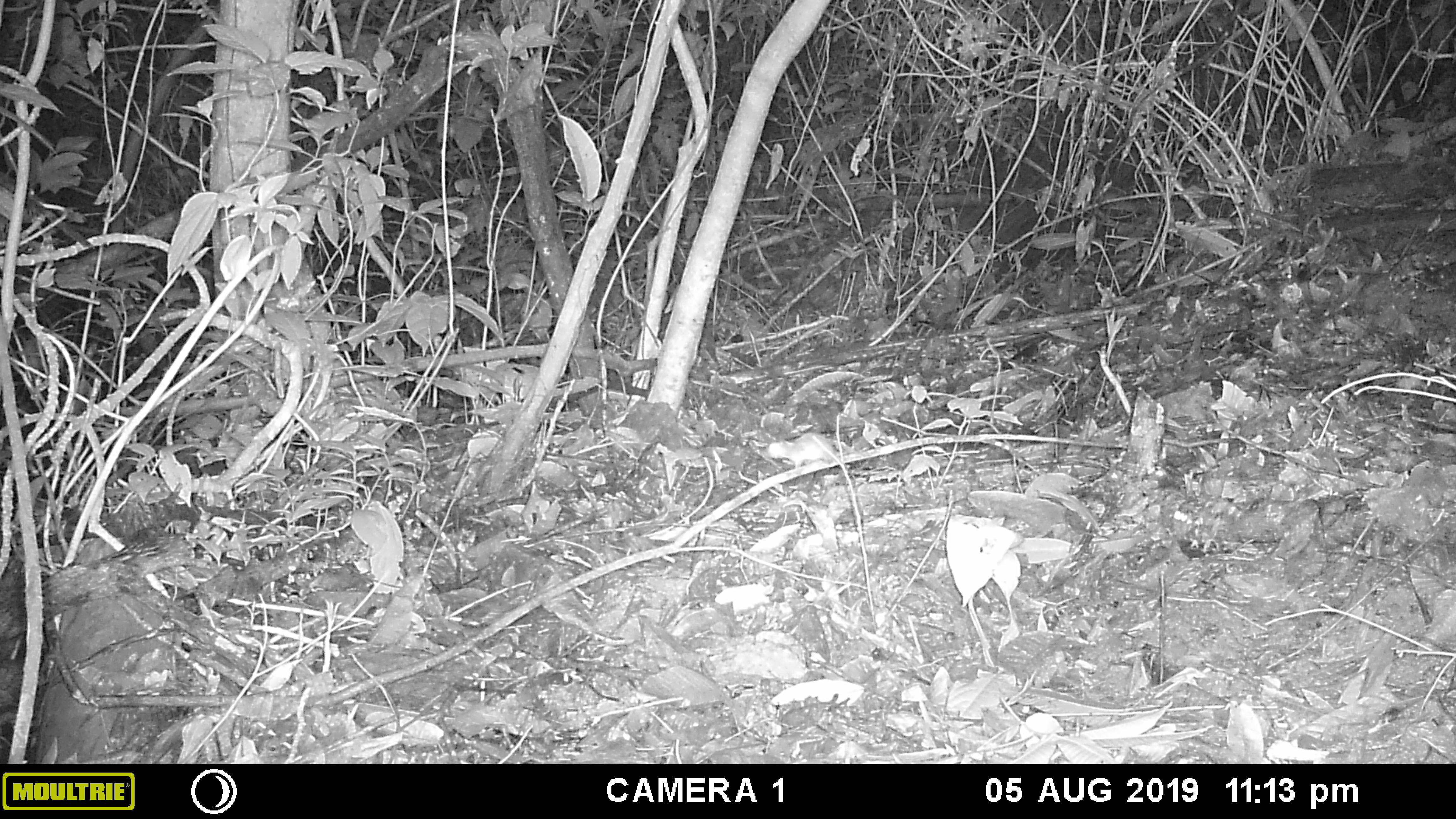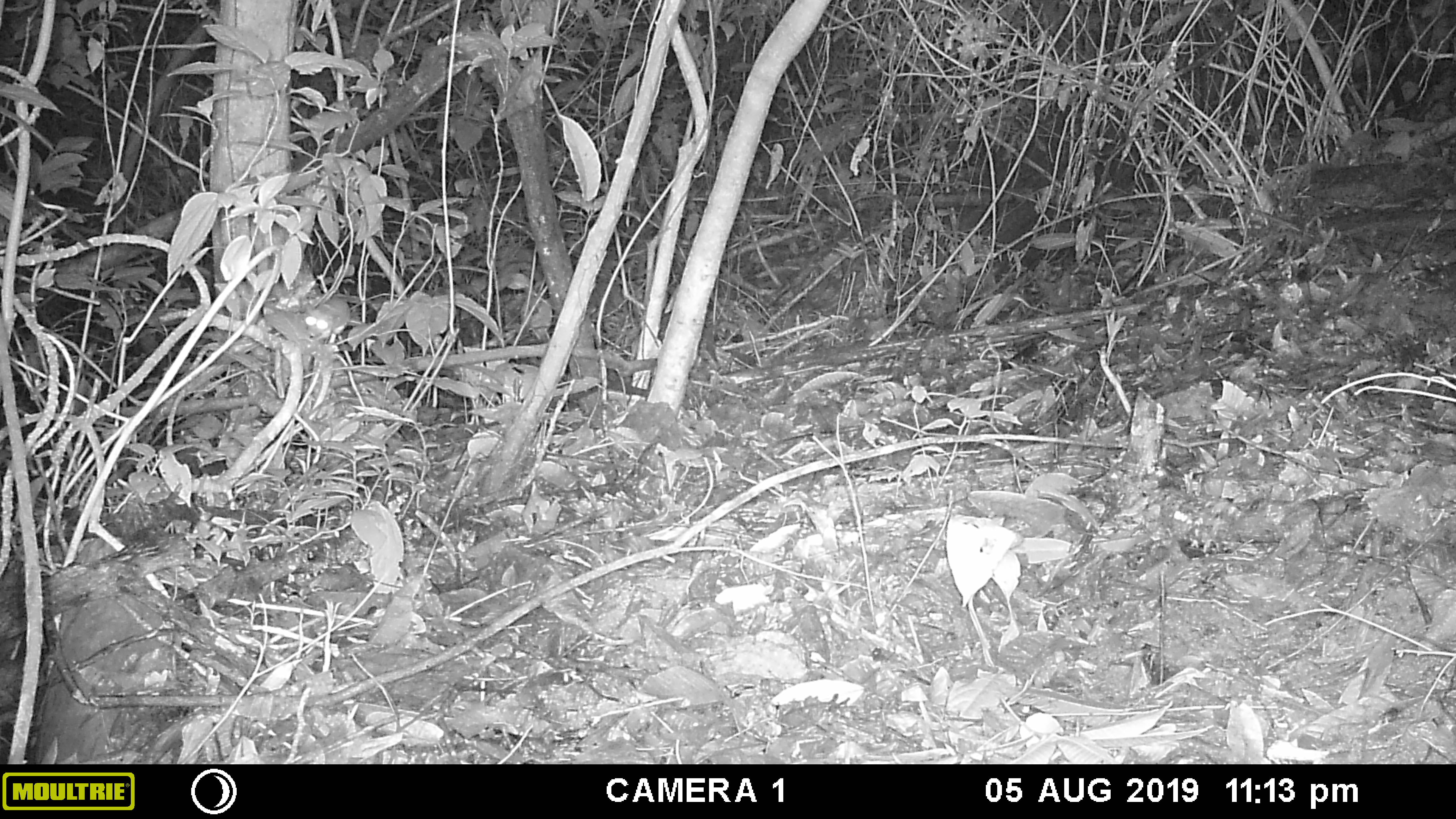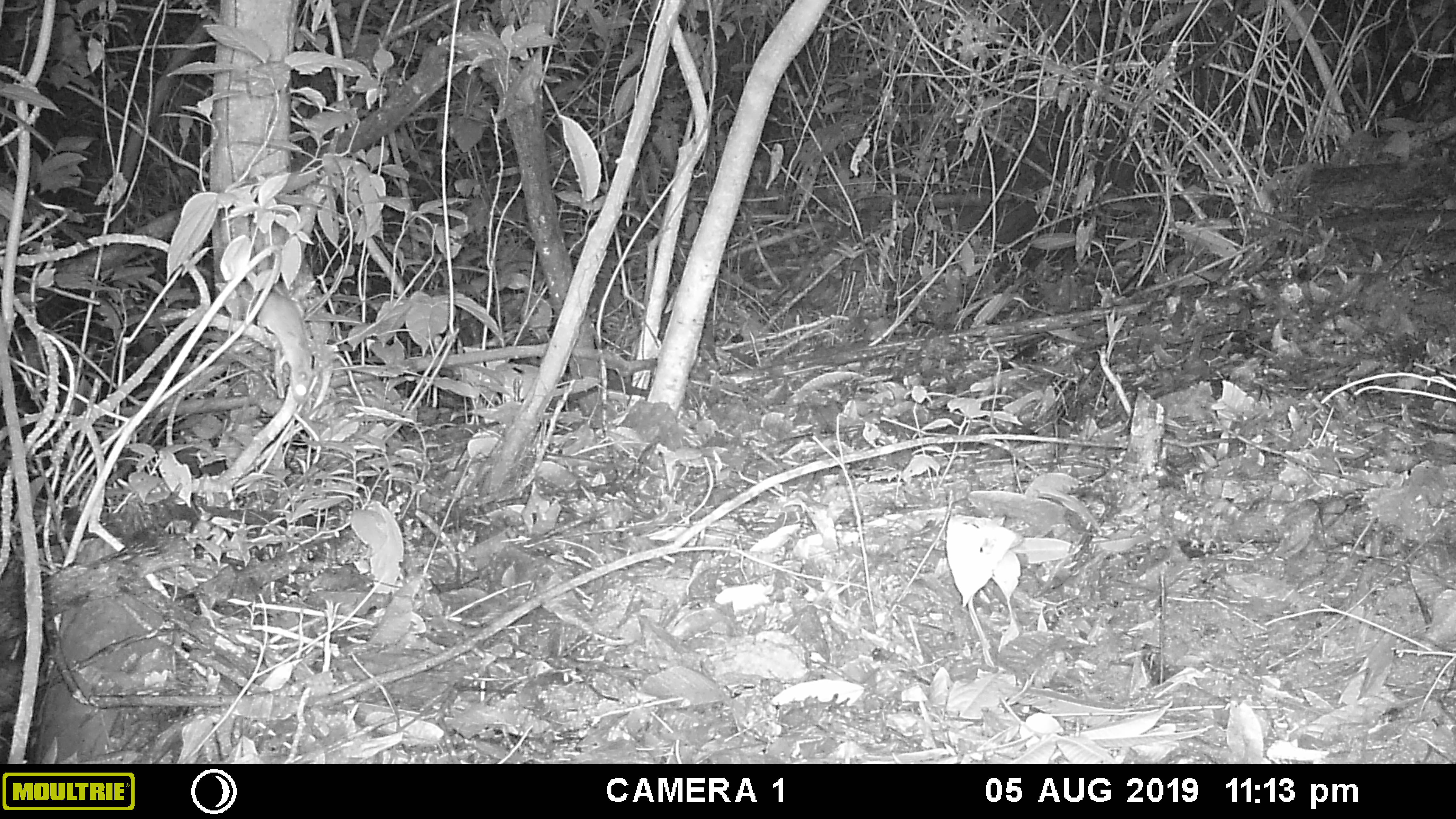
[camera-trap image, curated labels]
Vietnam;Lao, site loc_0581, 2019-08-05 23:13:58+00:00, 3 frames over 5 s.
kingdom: Animalia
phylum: Chordata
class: Mammalia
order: Rodentia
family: Muridae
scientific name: Muridae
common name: old-world mice and rats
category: unidentified murid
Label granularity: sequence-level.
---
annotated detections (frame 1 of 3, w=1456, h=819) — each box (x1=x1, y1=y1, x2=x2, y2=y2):
unidentified murid: (x1=768, y1=431, x2=854, y2=470)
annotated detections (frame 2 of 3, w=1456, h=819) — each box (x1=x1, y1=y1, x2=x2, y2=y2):
unidentified murid: (x1=305, y1=297, x2=350, y2=339)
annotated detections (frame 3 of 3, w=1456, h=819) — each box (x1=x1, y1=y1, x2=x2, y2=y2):
unidentified murid: (x1=256, y1=291, x2=312, y2=402)